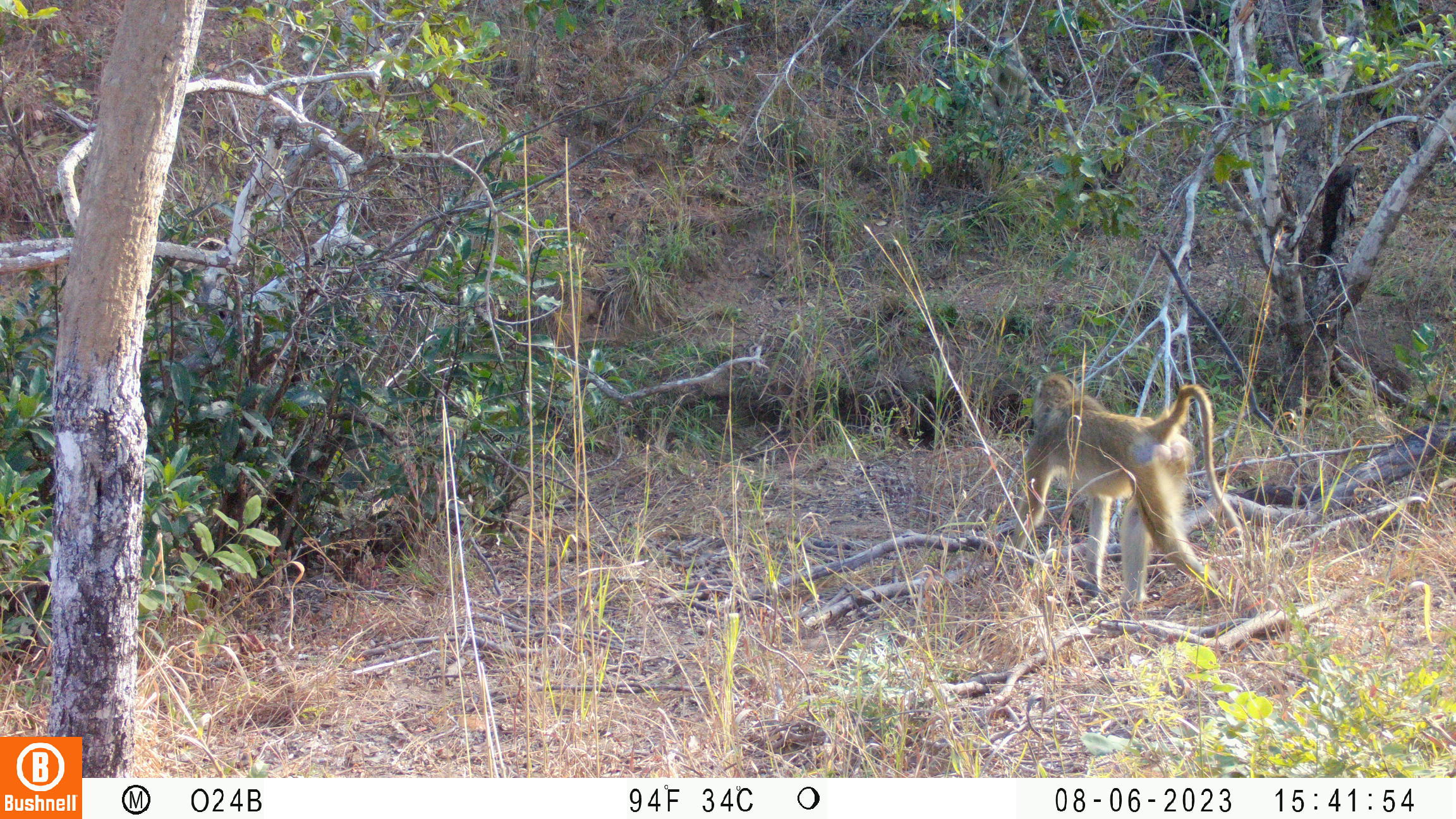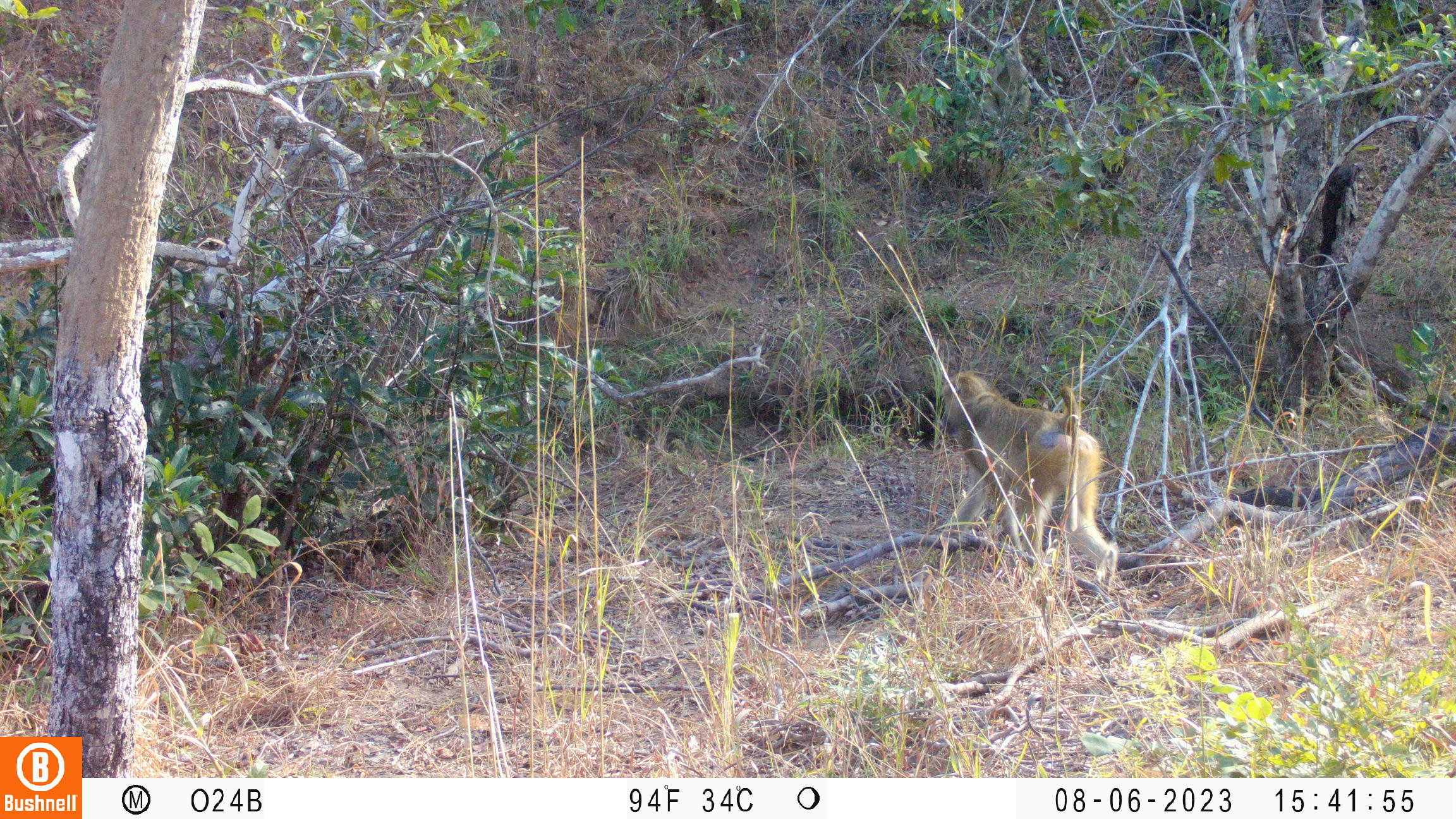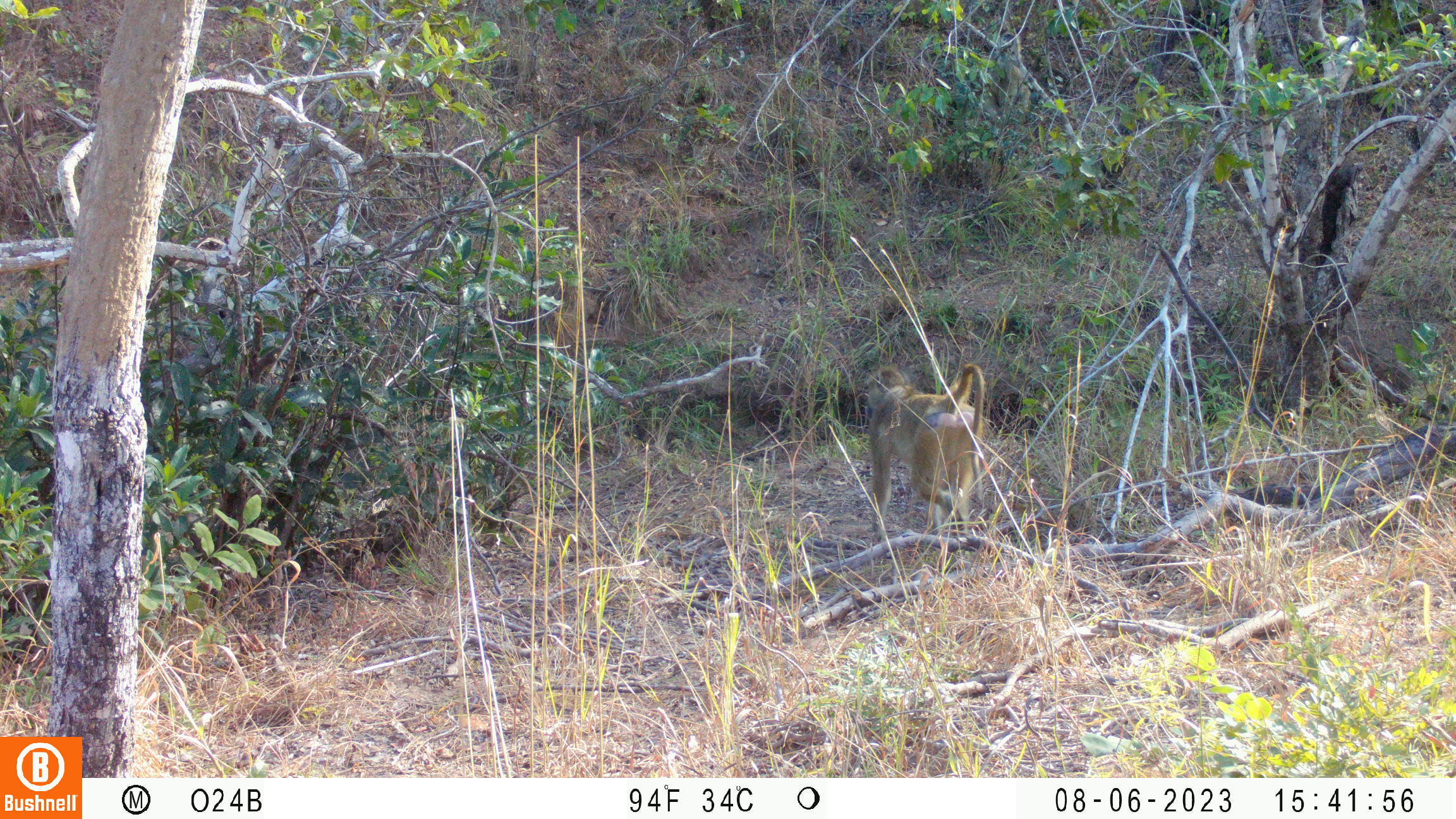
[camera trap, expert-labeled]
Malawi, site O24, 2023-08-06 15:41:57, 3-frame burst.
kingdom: Animalia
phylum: Chordata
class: Mammalia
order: Primates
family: Cercopithecidae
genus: Papio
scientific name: Papio cynocephalus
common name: yellow baboon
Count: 1.